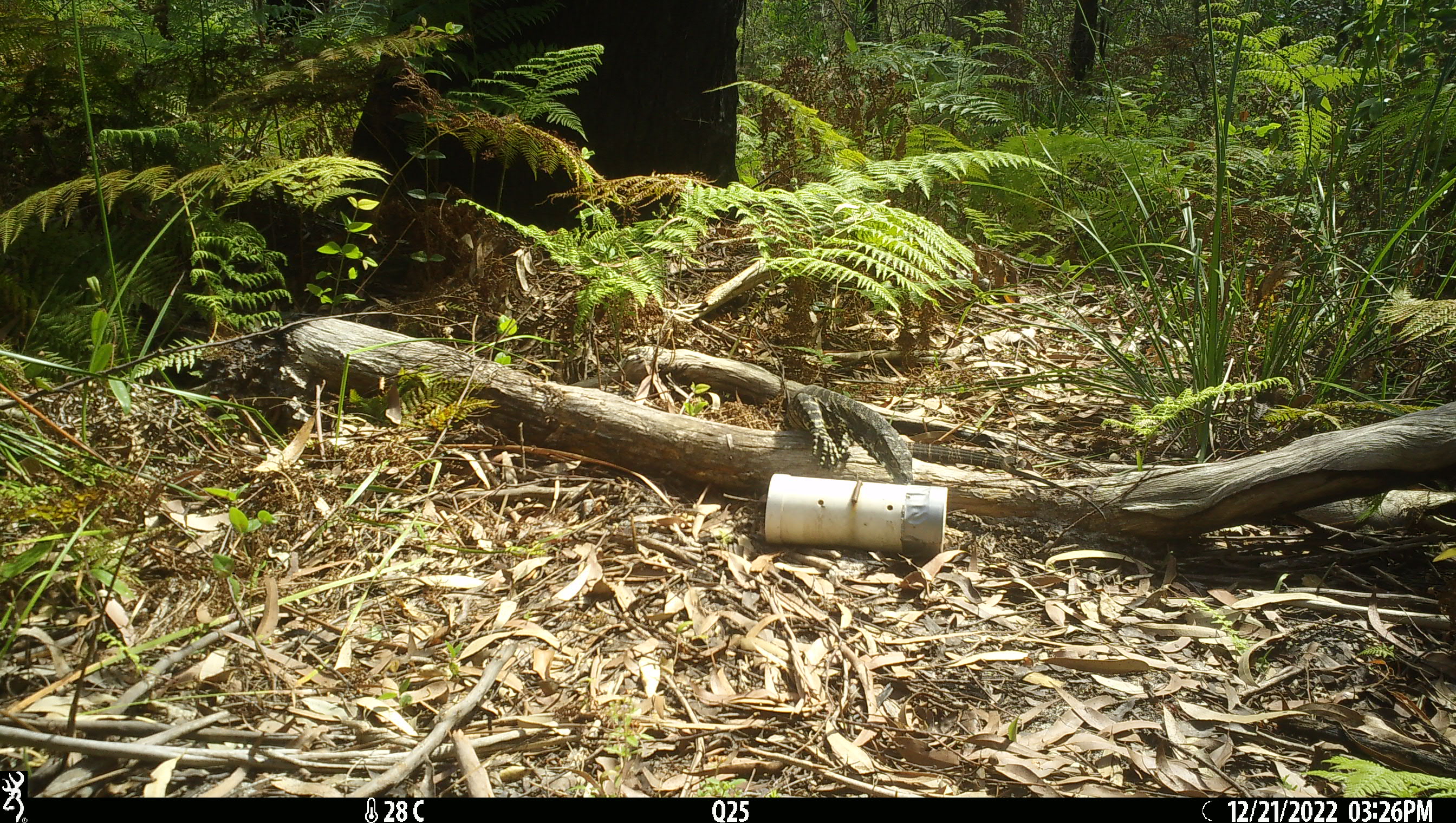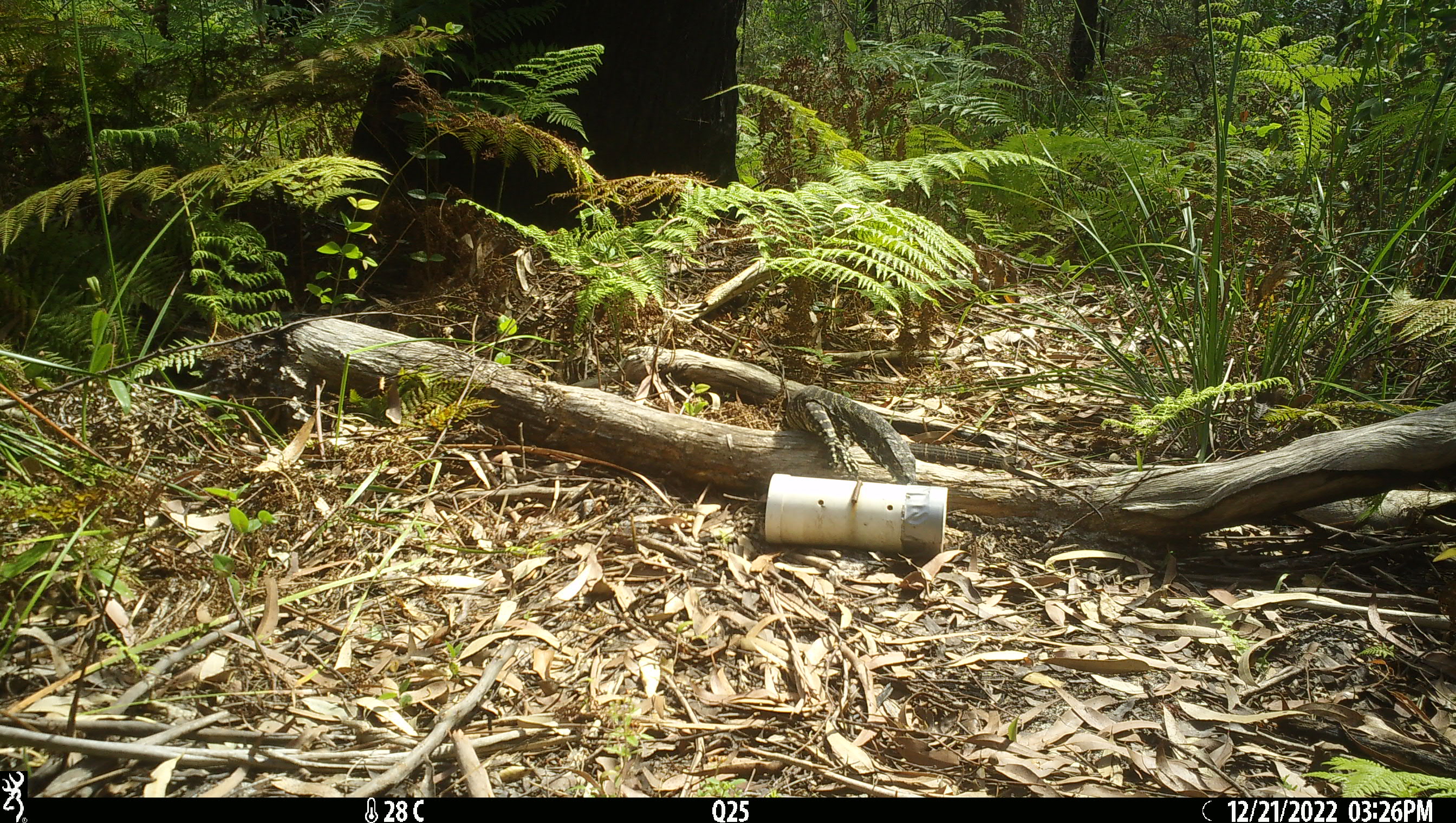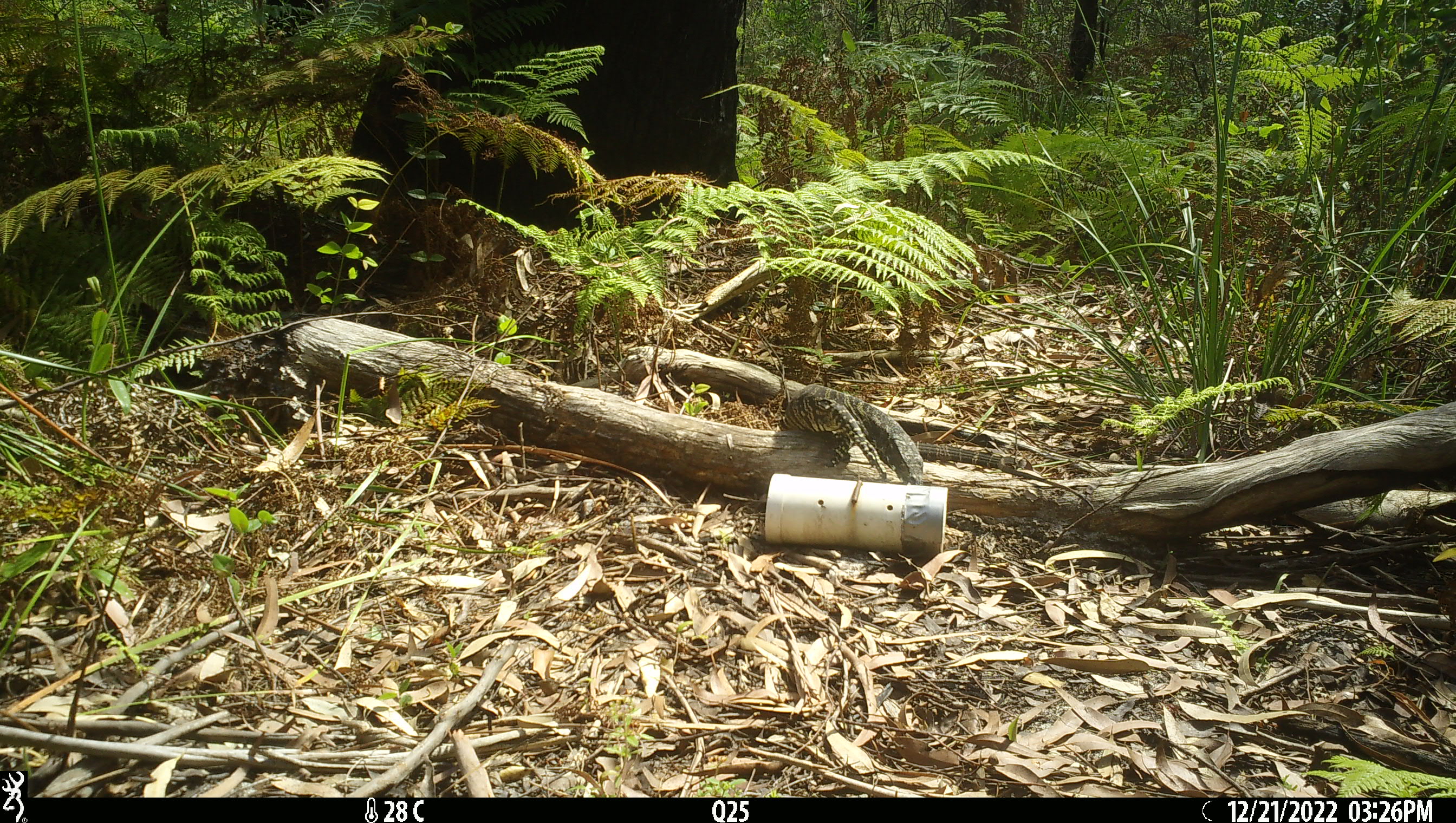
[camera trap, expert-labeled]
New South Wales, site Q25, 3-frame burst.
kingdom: Animalia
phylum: Chordata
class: Reptilia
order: Squamata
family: Varanidae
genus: Varanus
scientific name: Varanus varius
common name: lace monitor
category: goanna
Goanna (lace monitor) (Varanus varius).